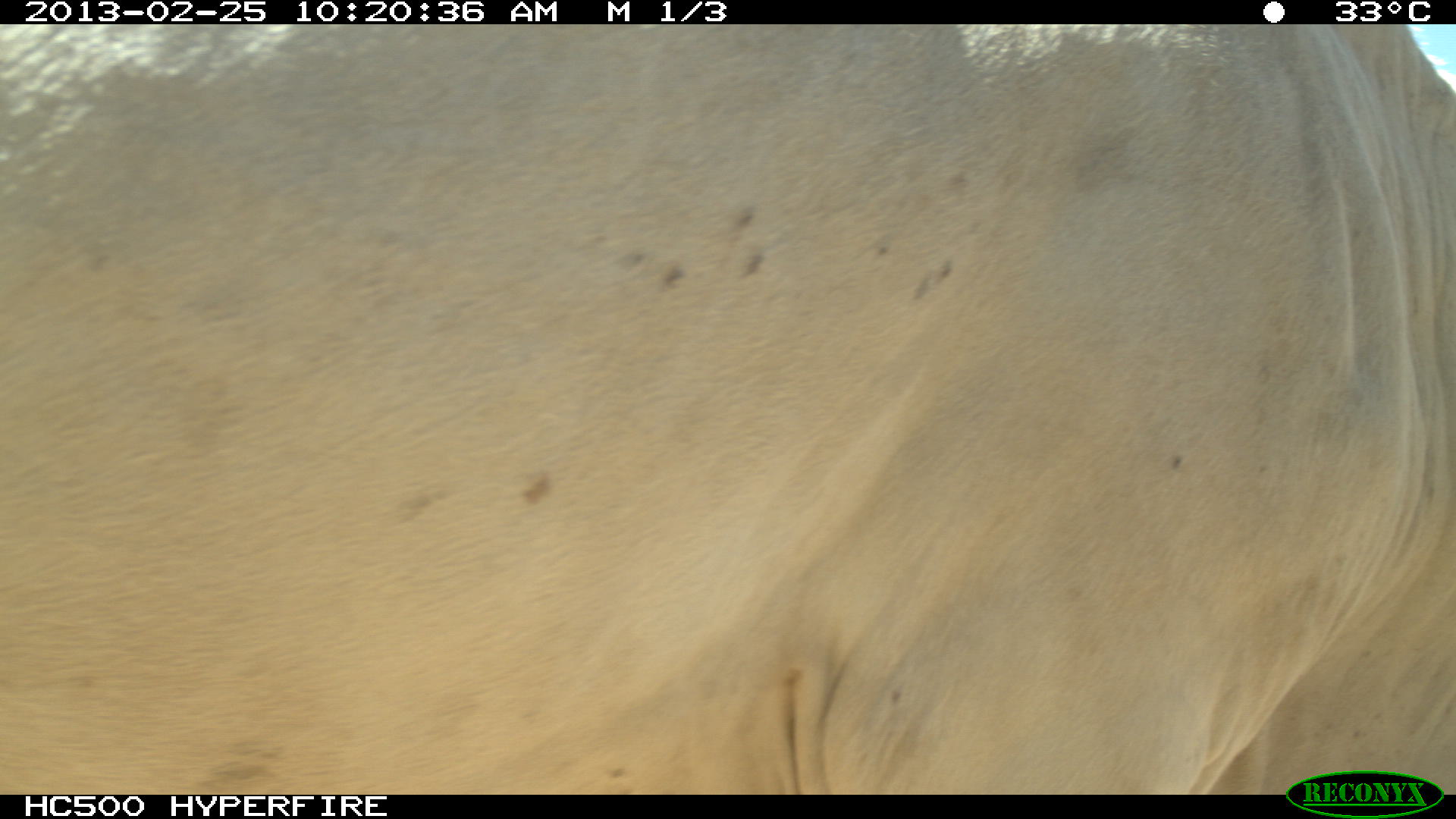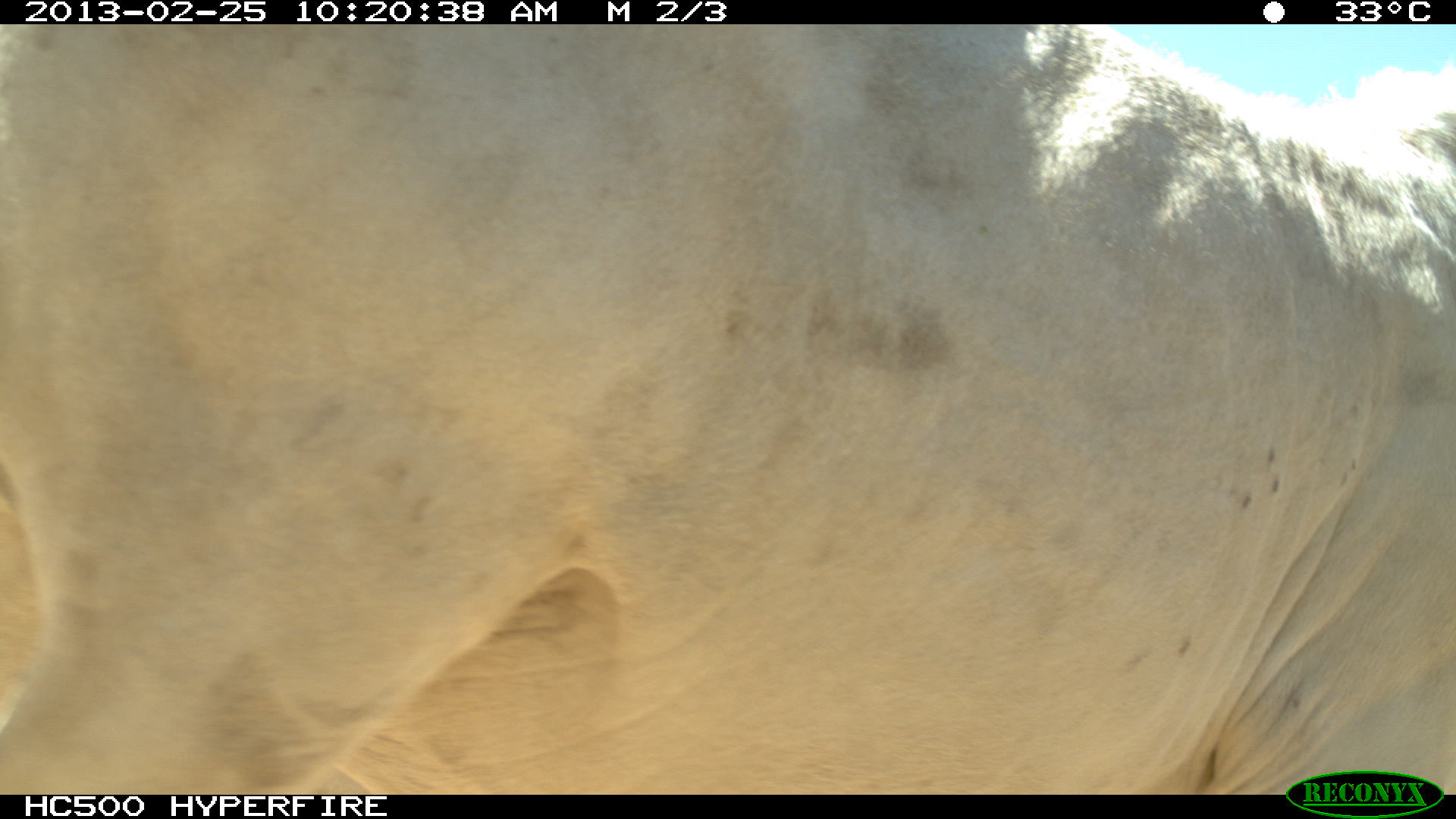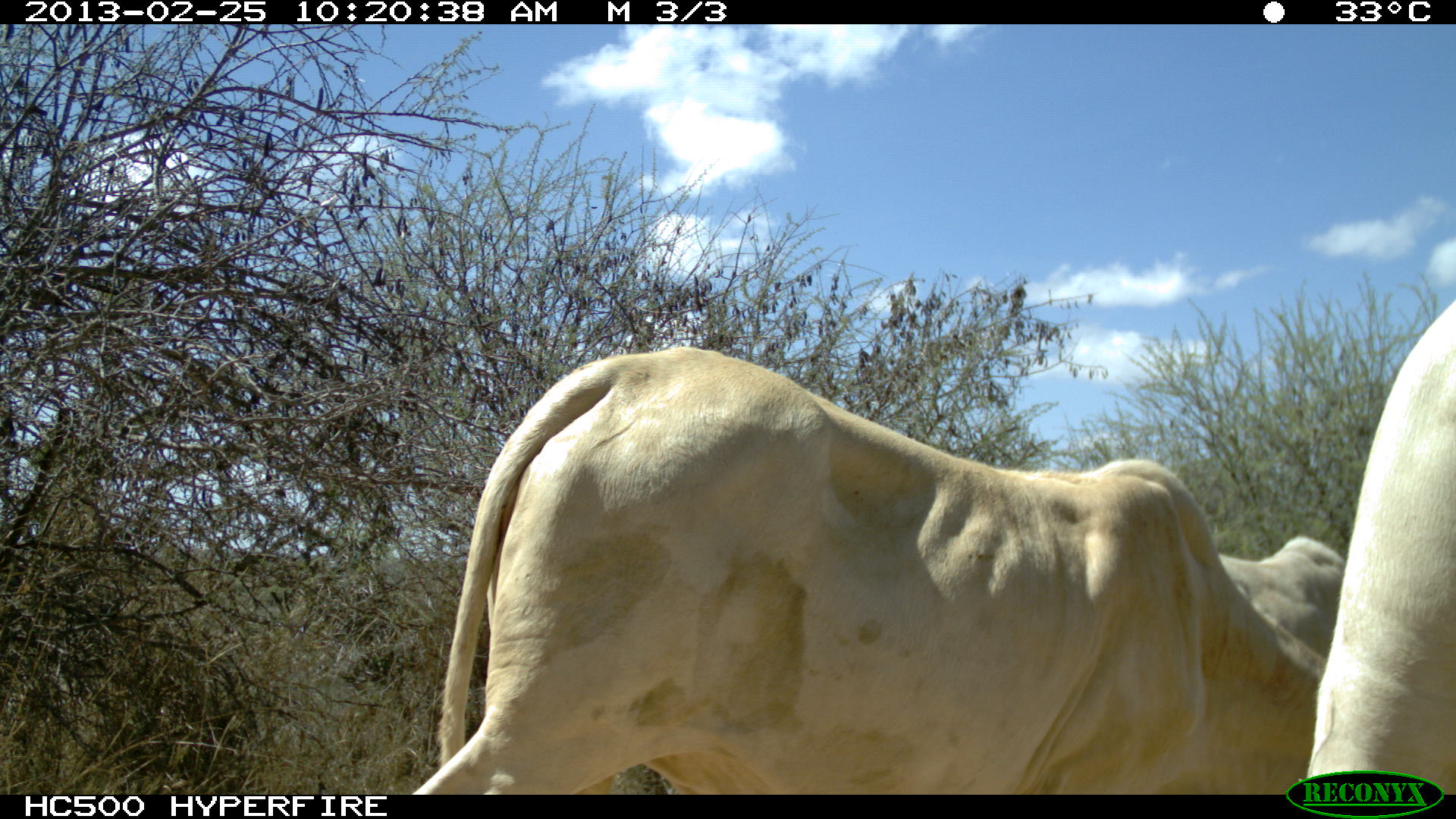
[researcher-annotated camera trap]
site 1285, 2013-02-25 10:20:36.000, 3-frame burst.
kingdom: Animalia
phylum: Chordata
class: Mammalia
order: Artiodactyla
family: Bovidae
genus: Bos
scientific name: Bos taurus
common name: domestic cattle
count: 1